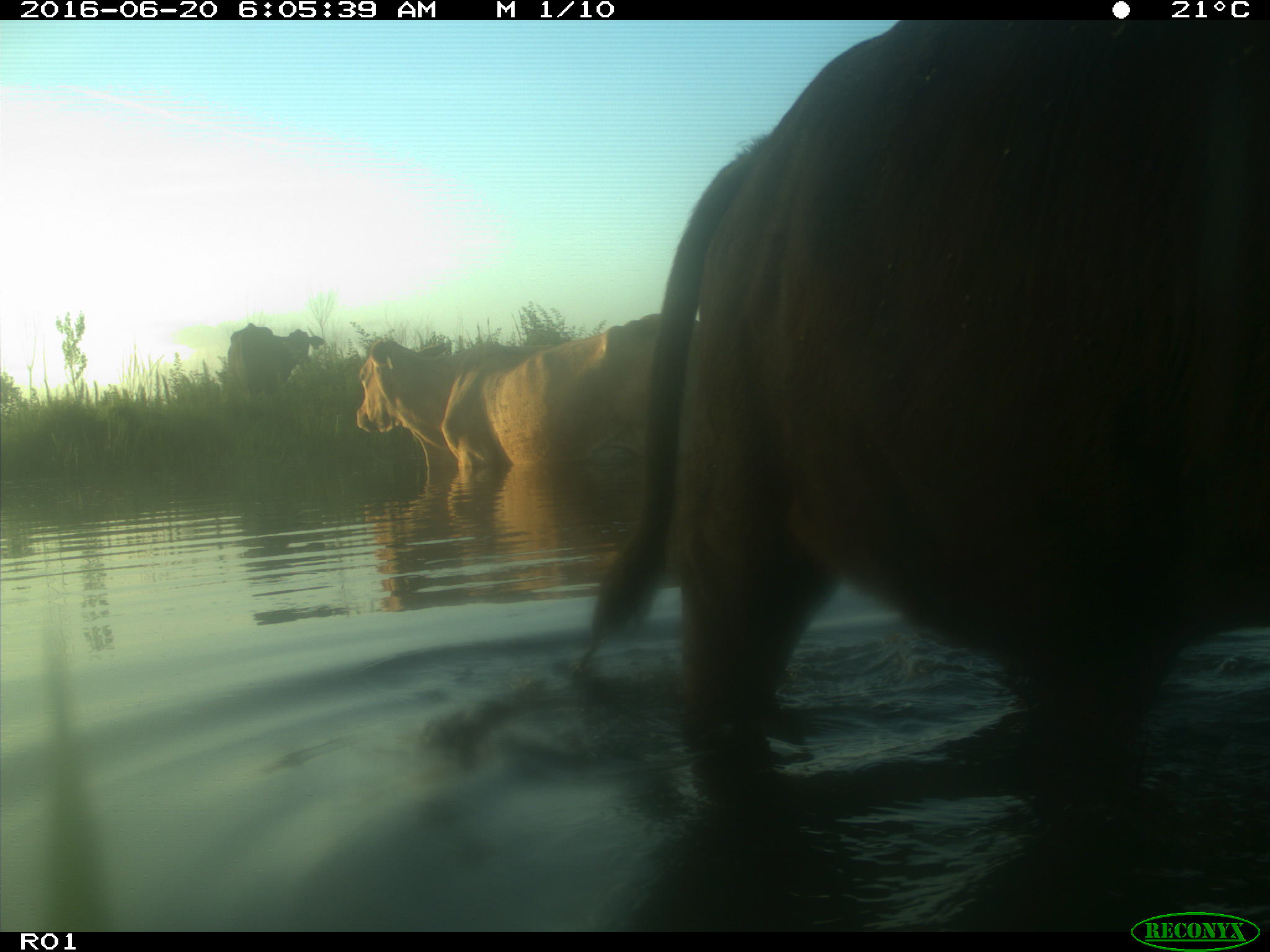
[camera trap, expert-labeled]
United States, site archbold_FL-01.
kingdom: Animalia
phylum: Chordata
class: Mammalia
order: Artiodactyla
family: Bovidae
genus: Bos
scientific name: Bos taurus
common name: domestic cow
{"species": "Bos taurus (domestic cow)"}